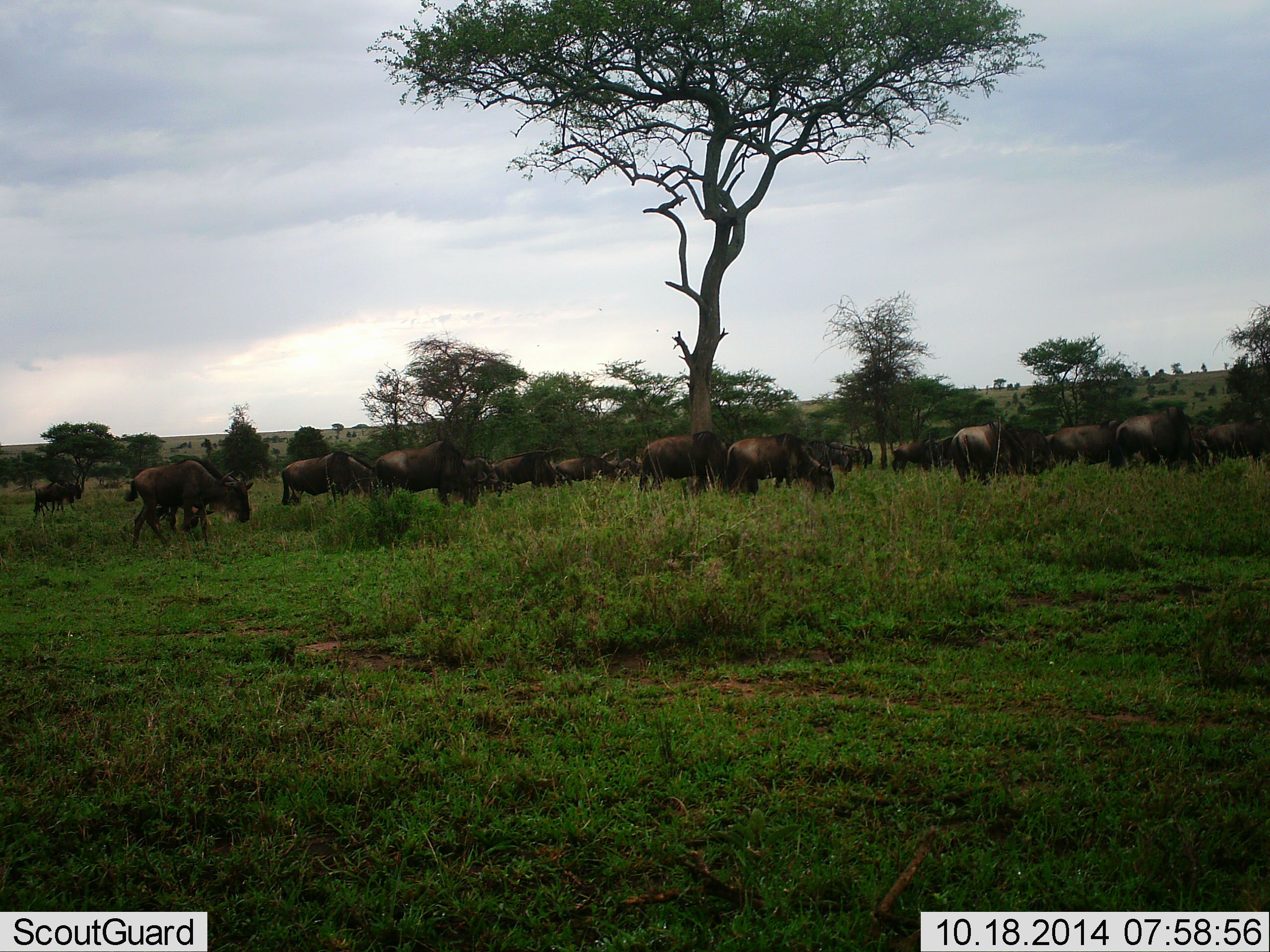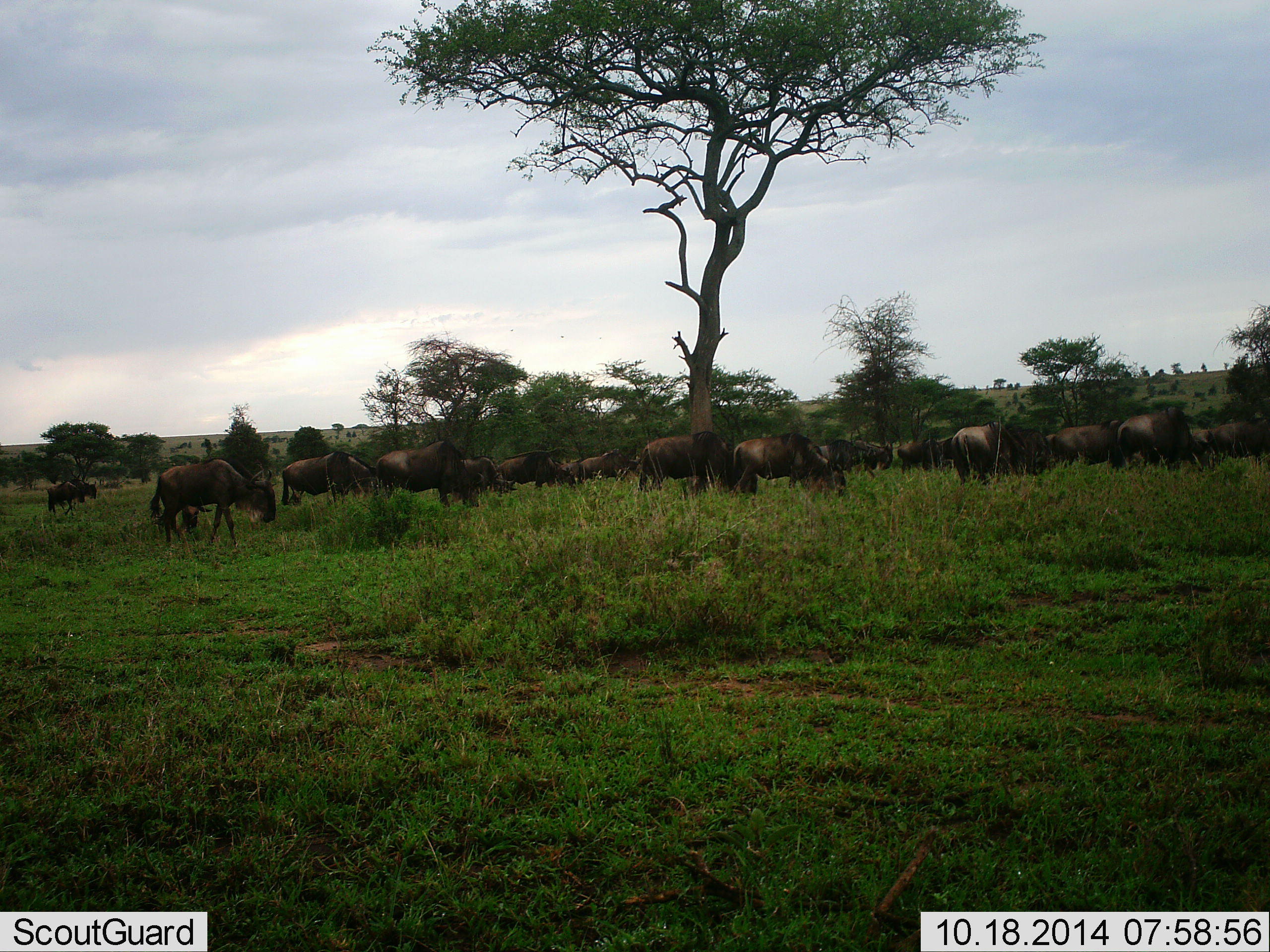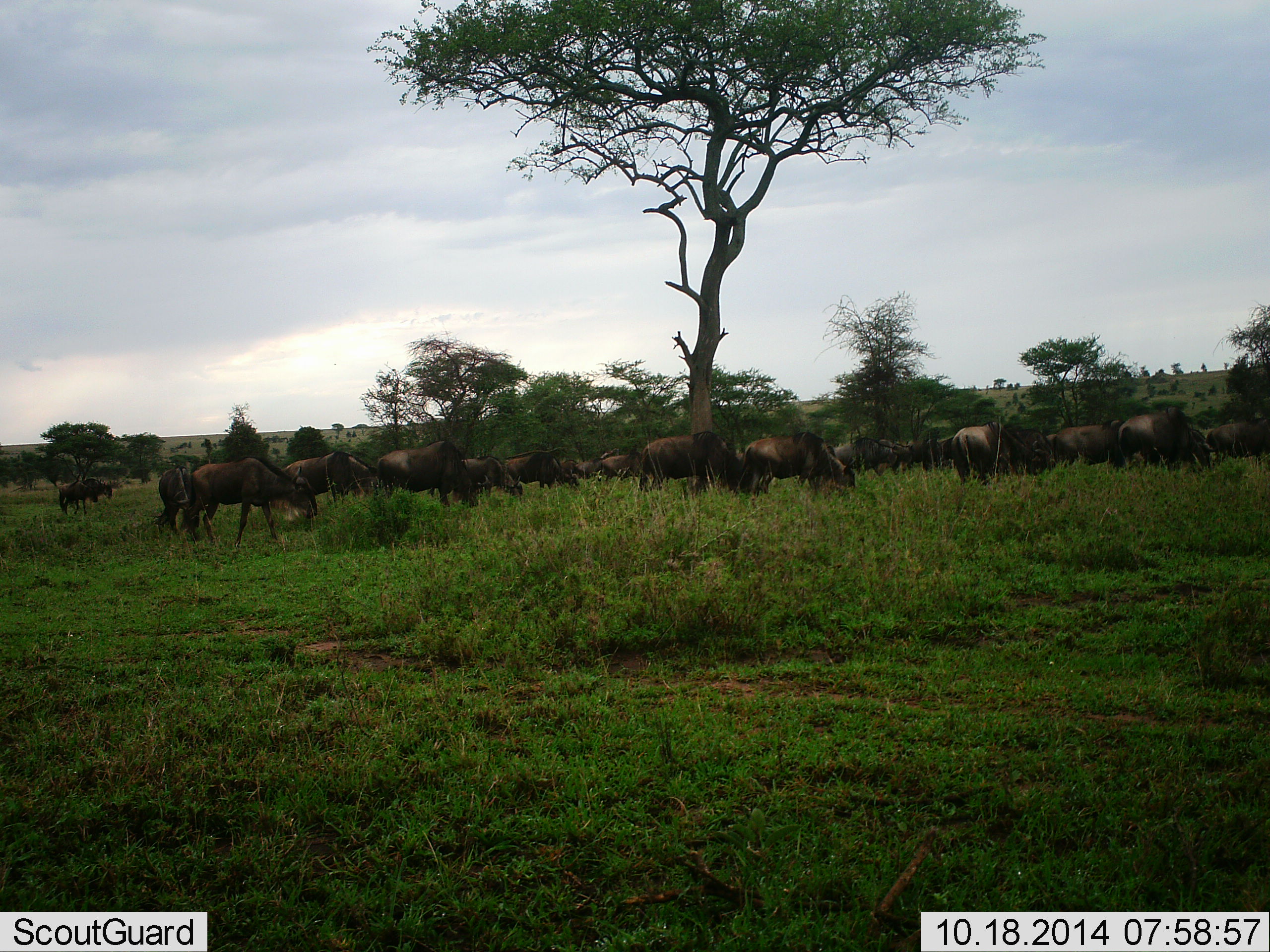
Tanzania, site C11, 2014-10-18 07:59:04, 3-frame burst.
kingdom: Animalia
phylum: Chordata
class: Mammalia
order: Artiodactyla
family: Bovidae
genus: Connochaetes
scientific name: Connochaetes taurinus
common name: blue wildebeest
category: wildebeest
Wildebeest (blue wildebeest) (Connochaetes taurinus), count 11-50. Behavior (volunteer vote fractions): standing 80%, resting 0%, moving 70%, interacting 0%. Young present (vote fraction): 0%. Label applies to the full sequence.